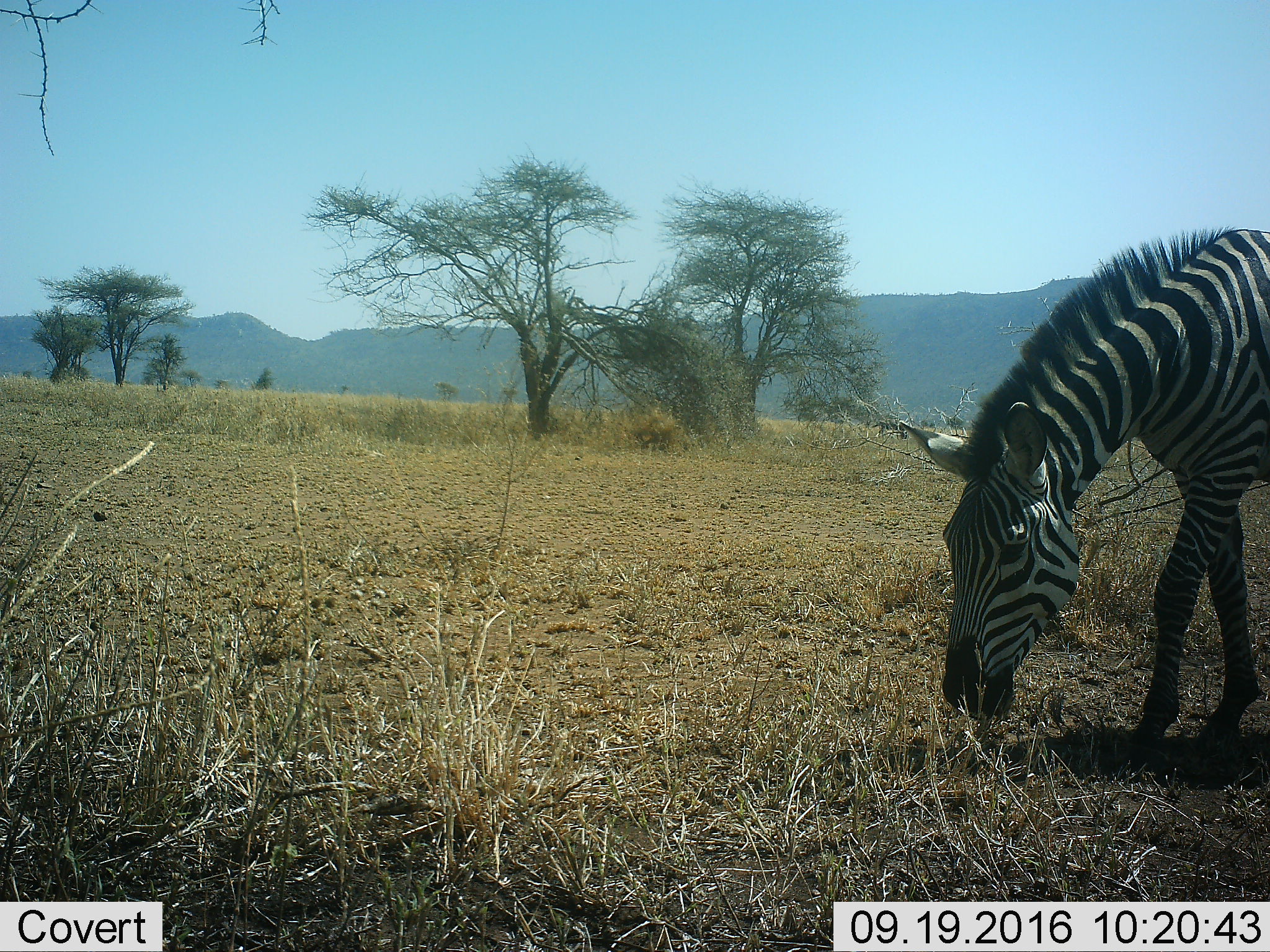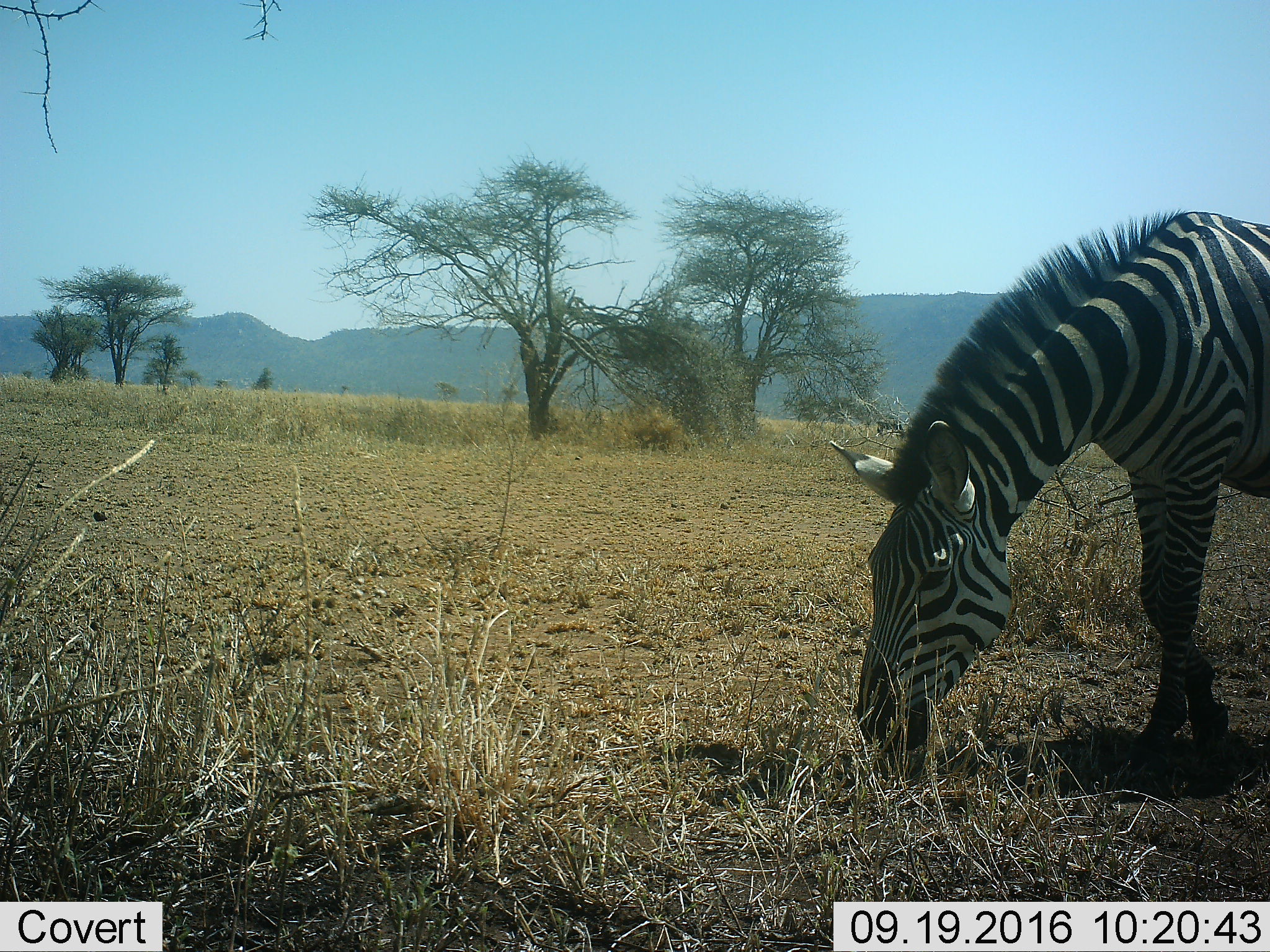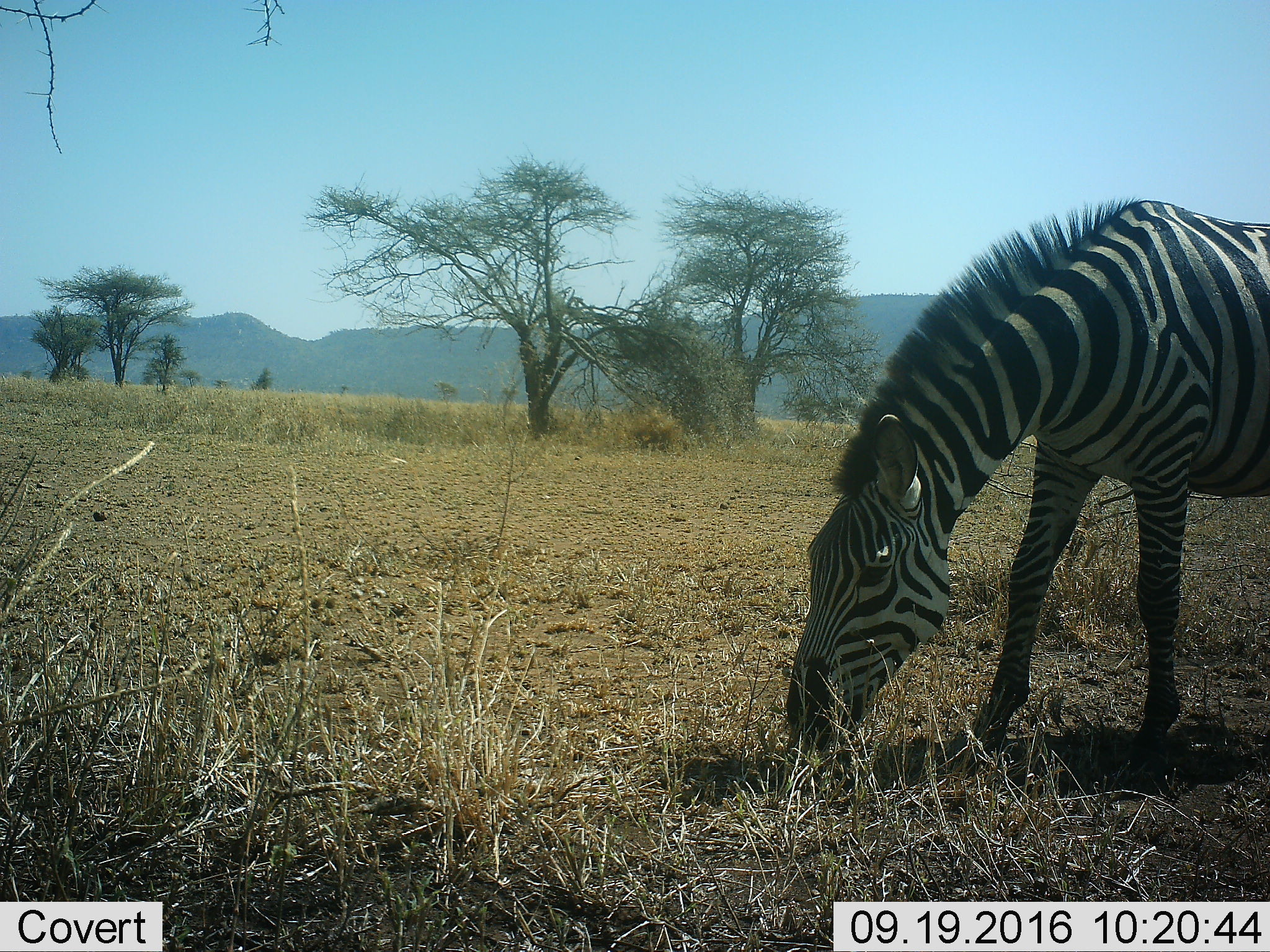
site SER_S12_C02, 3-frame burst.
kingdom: Animalia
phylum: Chordata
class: Mammalia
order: Perissodactyla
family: Equidae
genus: Equus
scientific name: Equus quagga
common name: plains zebra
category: zebraplains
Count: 1.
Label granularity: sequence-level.